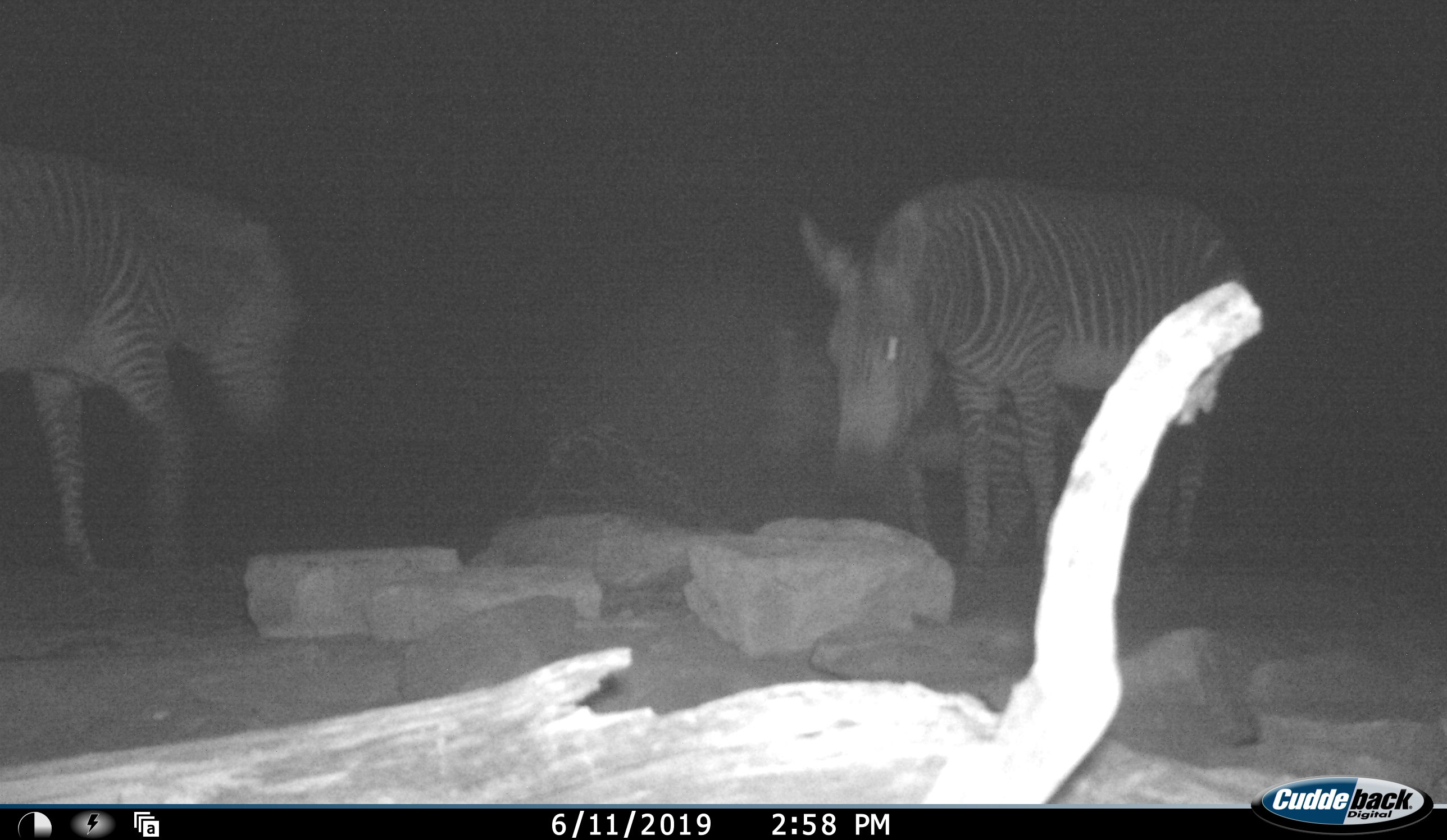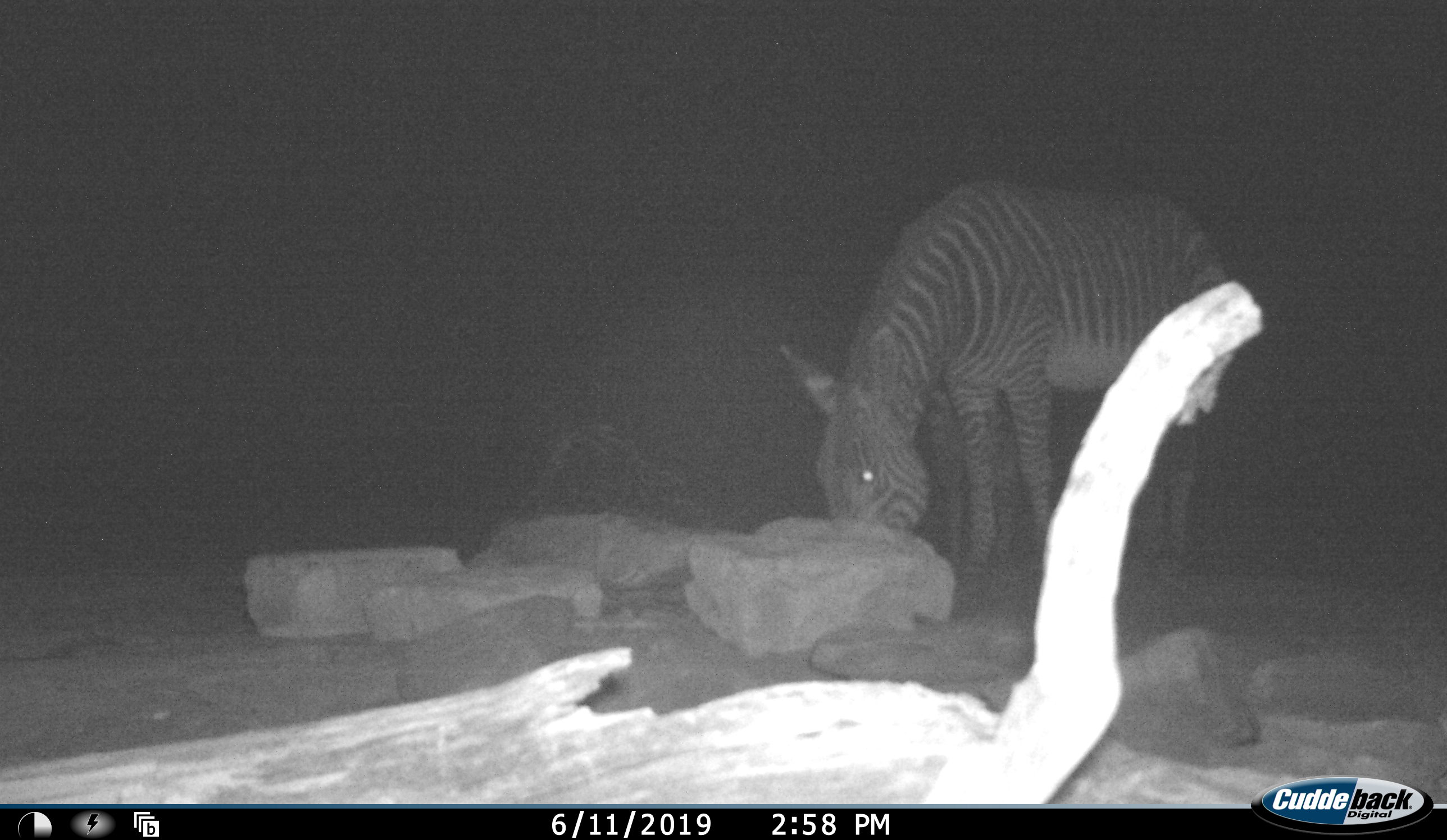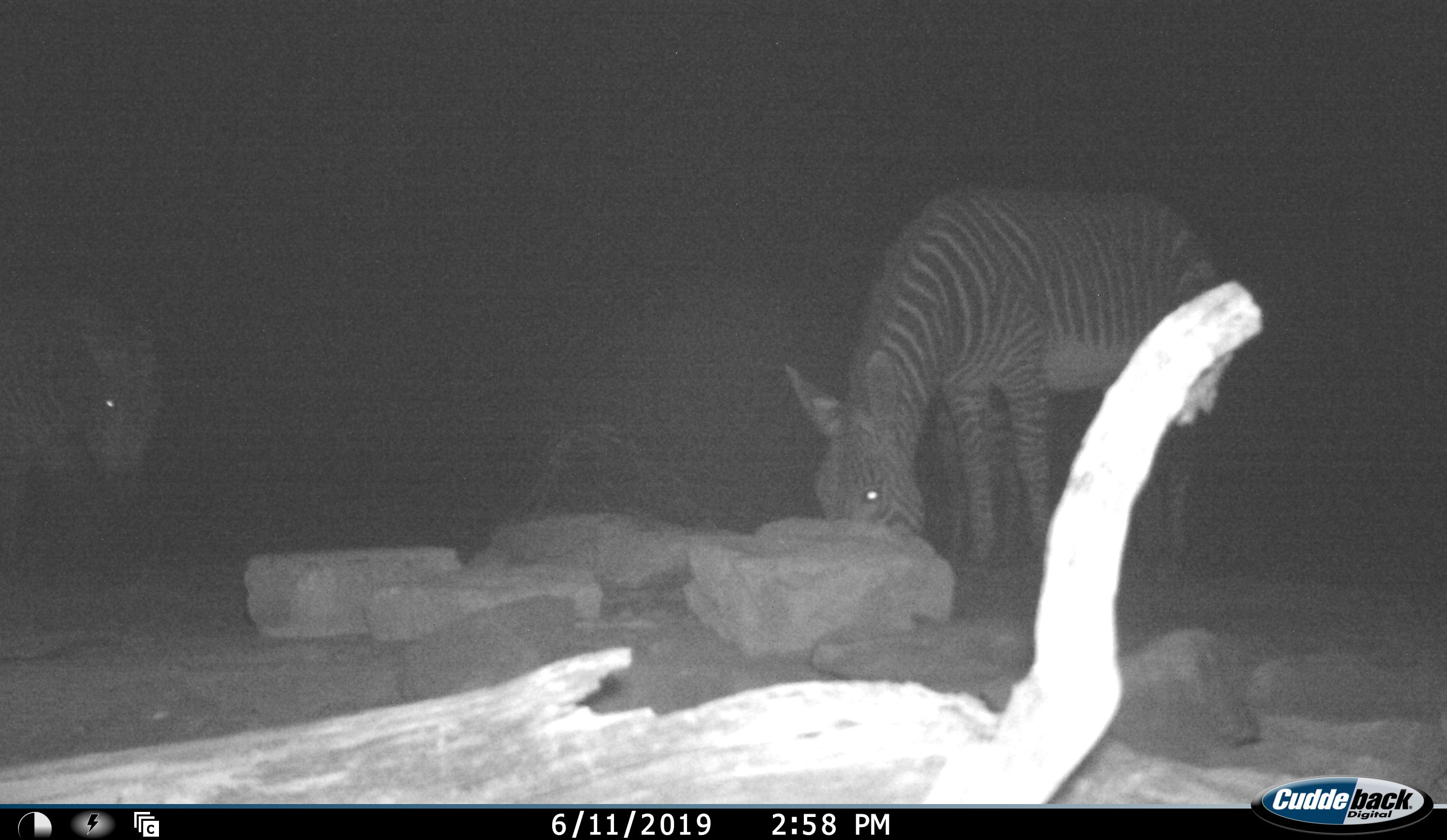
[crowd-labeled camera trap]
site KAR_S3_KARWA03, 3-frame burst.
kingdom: Animalia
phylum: Chordata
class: Mammalia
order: Perissodactyla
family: Equidae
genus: Equus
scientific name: Equus zebra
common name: mountain zebra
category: zebramountain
Zebramountain (mountain zebra) (Equus zebra), count 3. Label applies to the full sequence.